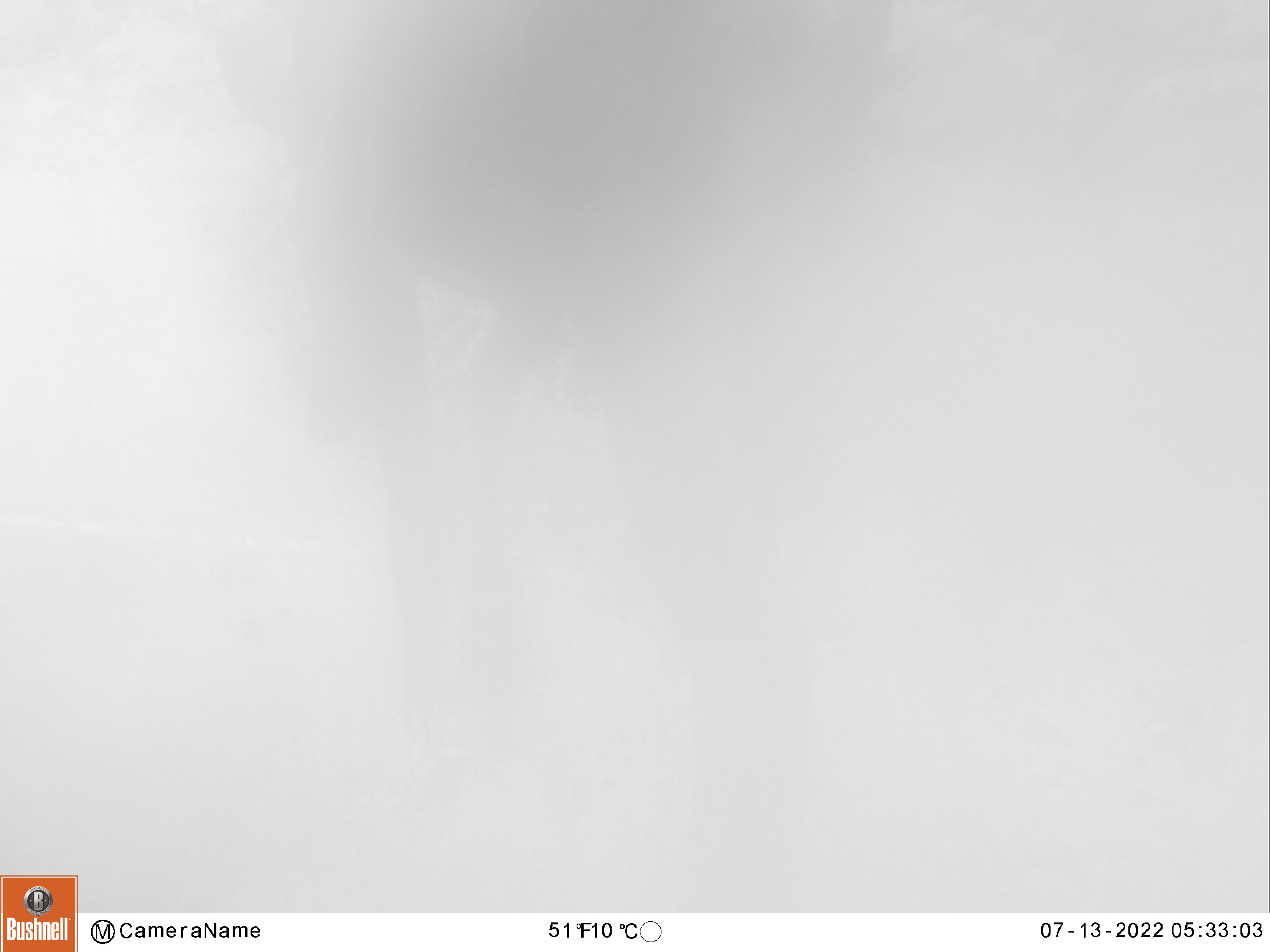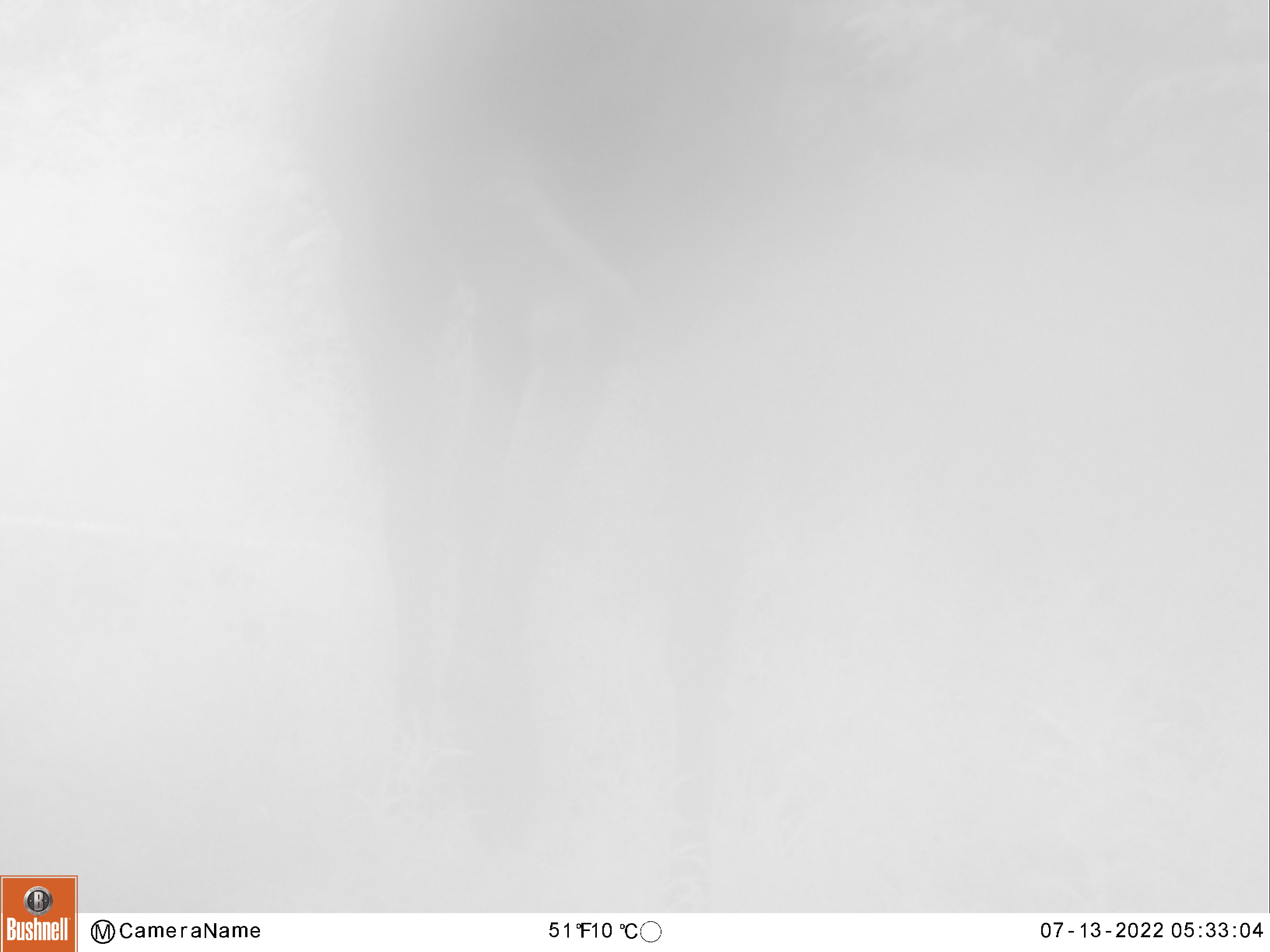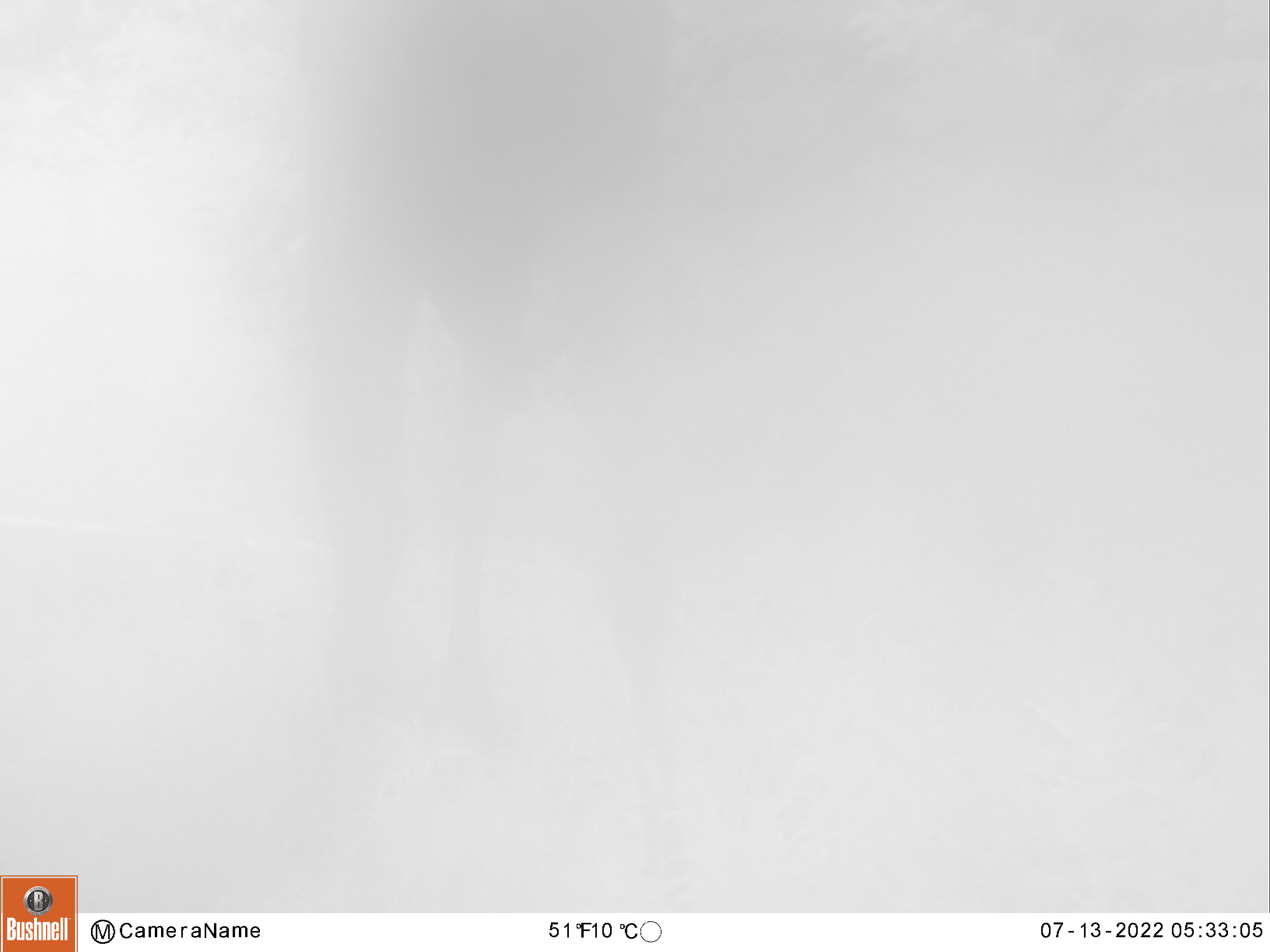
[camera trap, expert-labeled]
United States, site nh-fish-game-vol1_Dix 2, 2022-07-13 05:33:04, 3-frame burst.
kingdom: Animalia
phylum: Chordata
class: Mammalia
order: Artiodactyla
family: Cervidae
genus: Alces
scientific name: Alces alces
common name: moose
Moose (Alces alces).